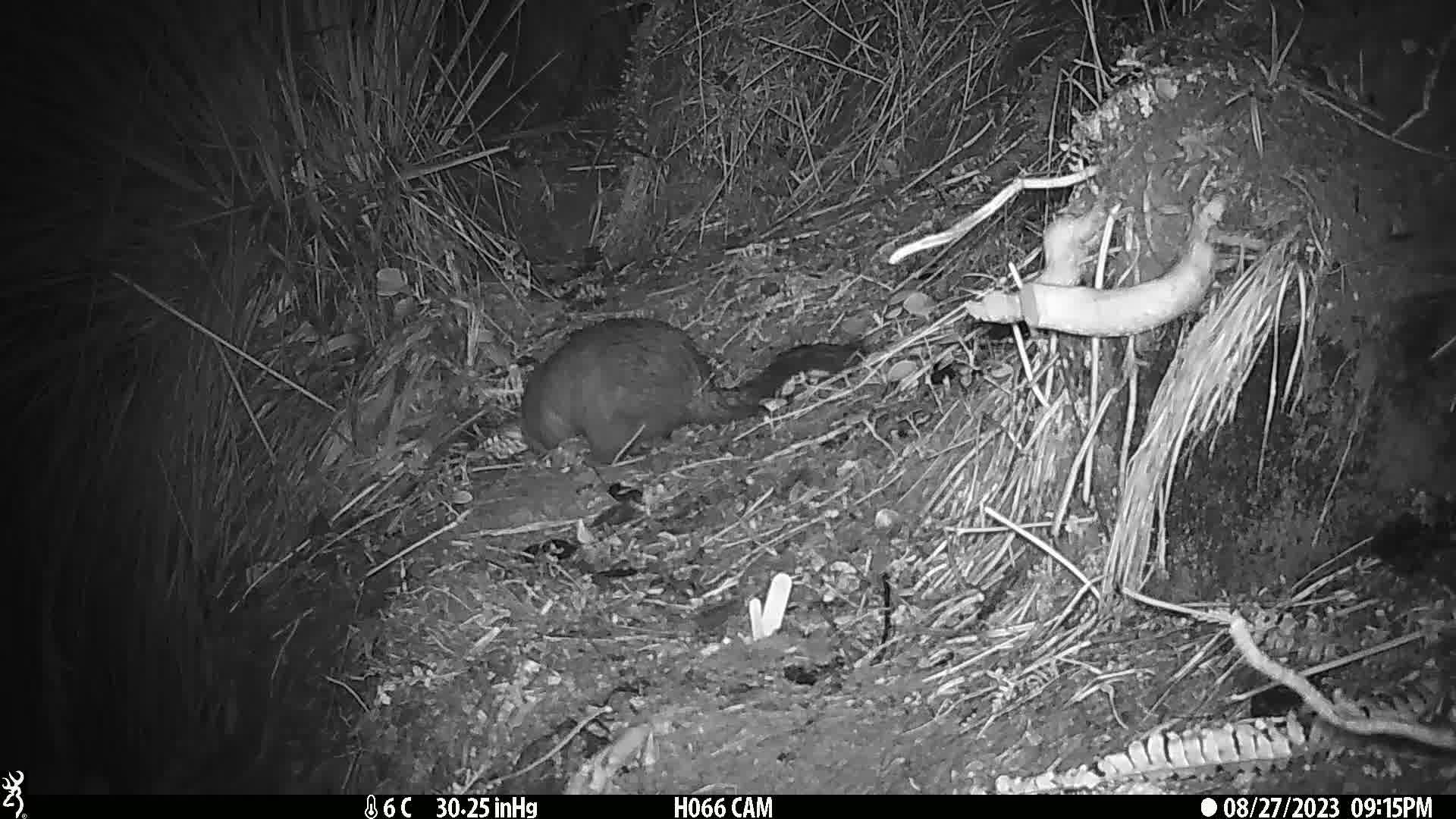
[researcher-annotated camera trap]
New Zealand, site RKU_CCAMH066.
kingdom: Animalia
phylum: Chordata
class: Mammalia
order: Diprotodontia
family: Phalangeridae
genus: Trichosurus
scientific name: Trichosurus vulpecula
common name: common brushtail possum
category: possum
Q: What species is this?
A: Possum (common brushtail possum) (Trichosurus vulpecula).